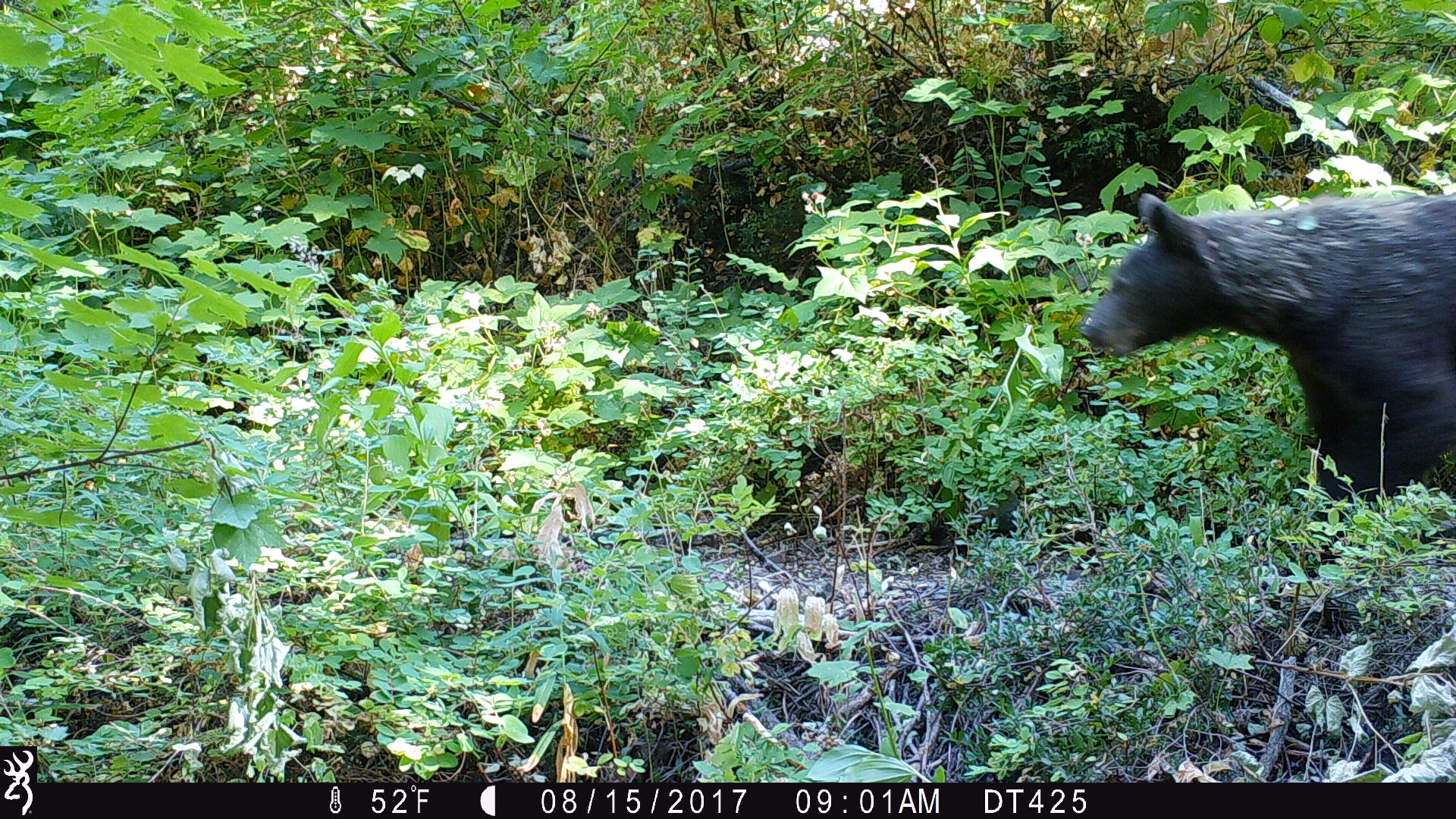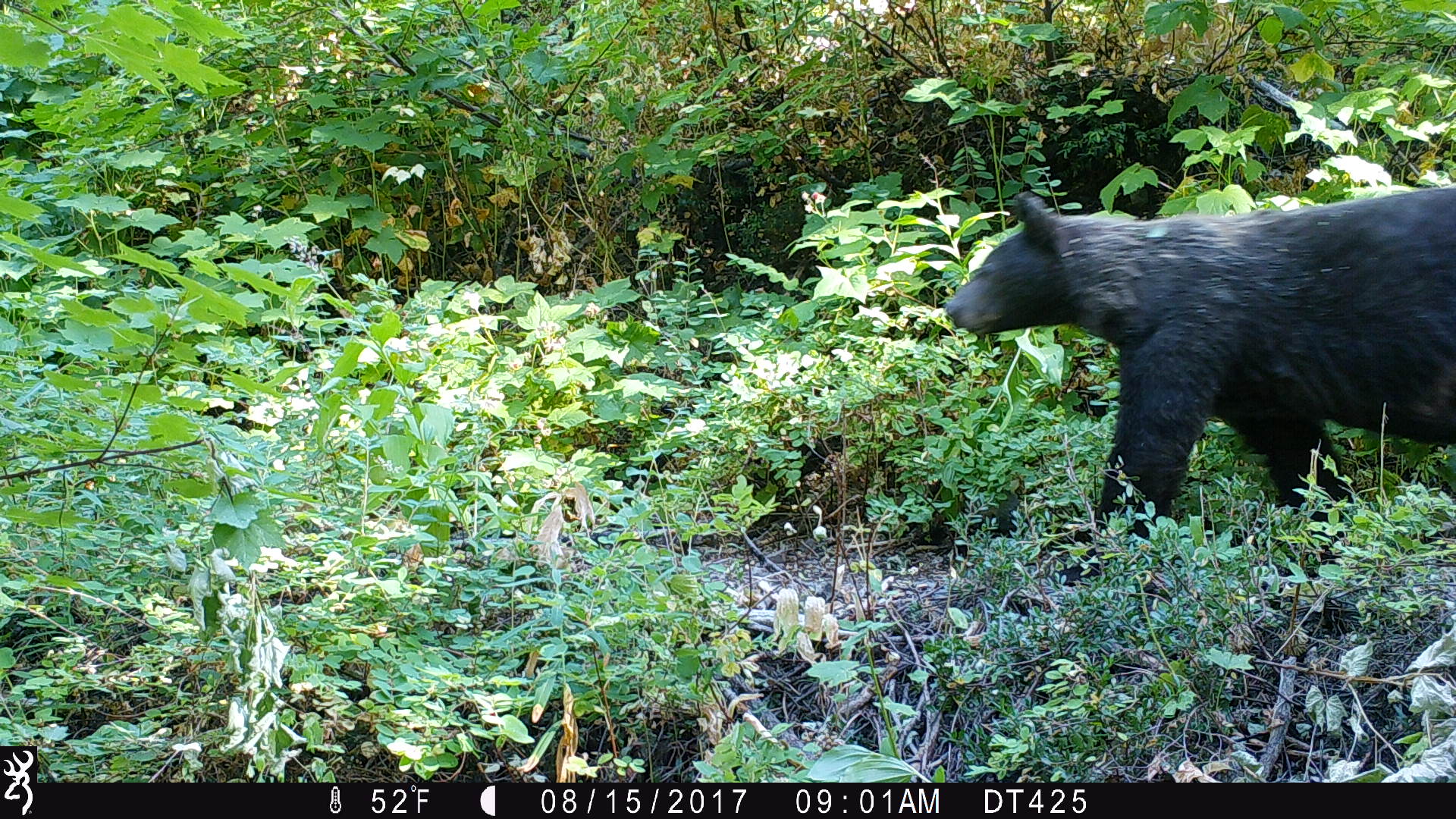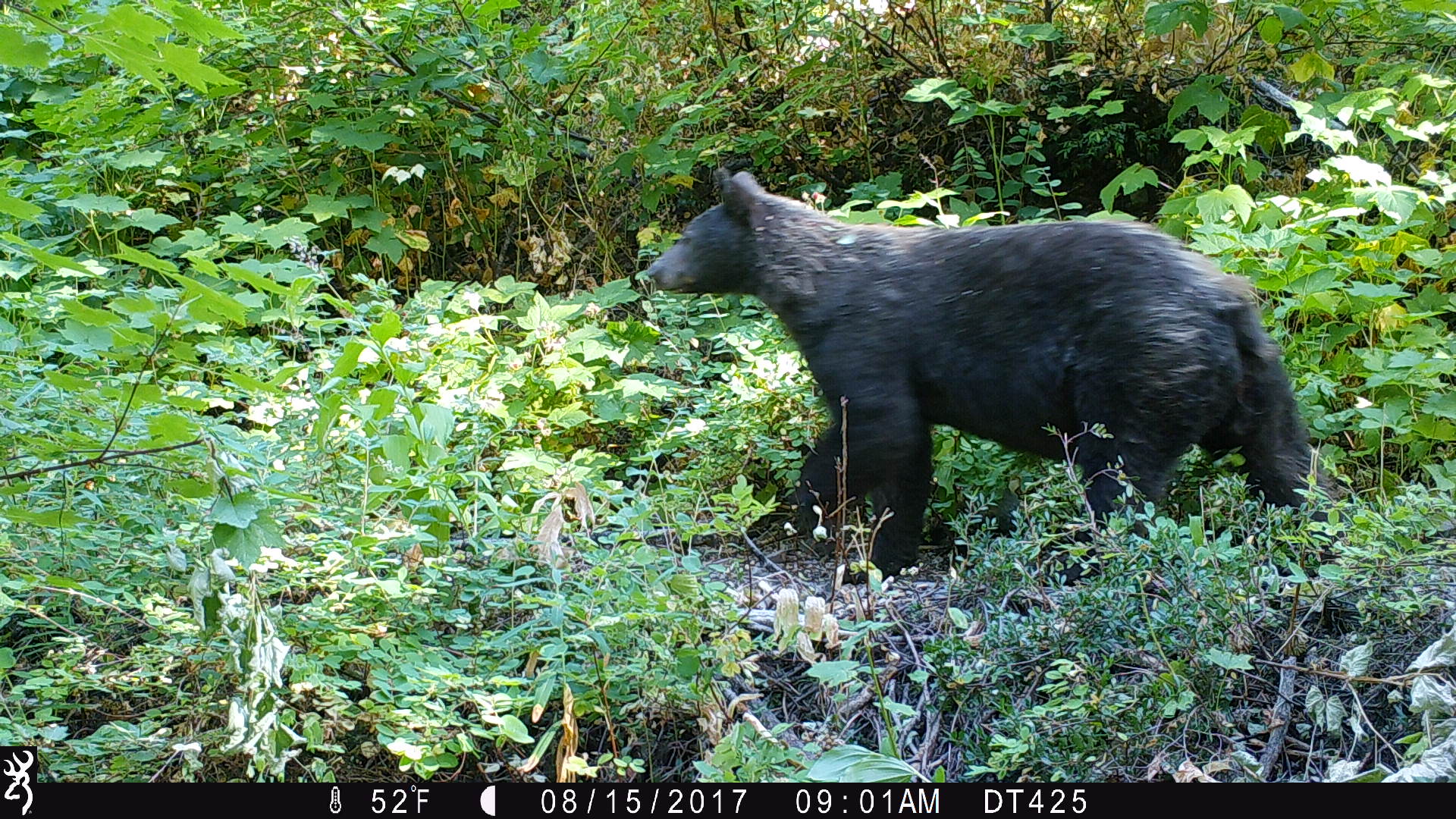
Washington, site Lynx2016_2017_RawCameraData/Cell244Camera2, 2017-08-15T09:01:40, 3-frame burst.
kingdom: Animalia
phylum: Chordata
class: Mammalia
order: Carnivora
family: Ursidae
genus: Ursus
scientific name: Ursus americanus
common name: american black bear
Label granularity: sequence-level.